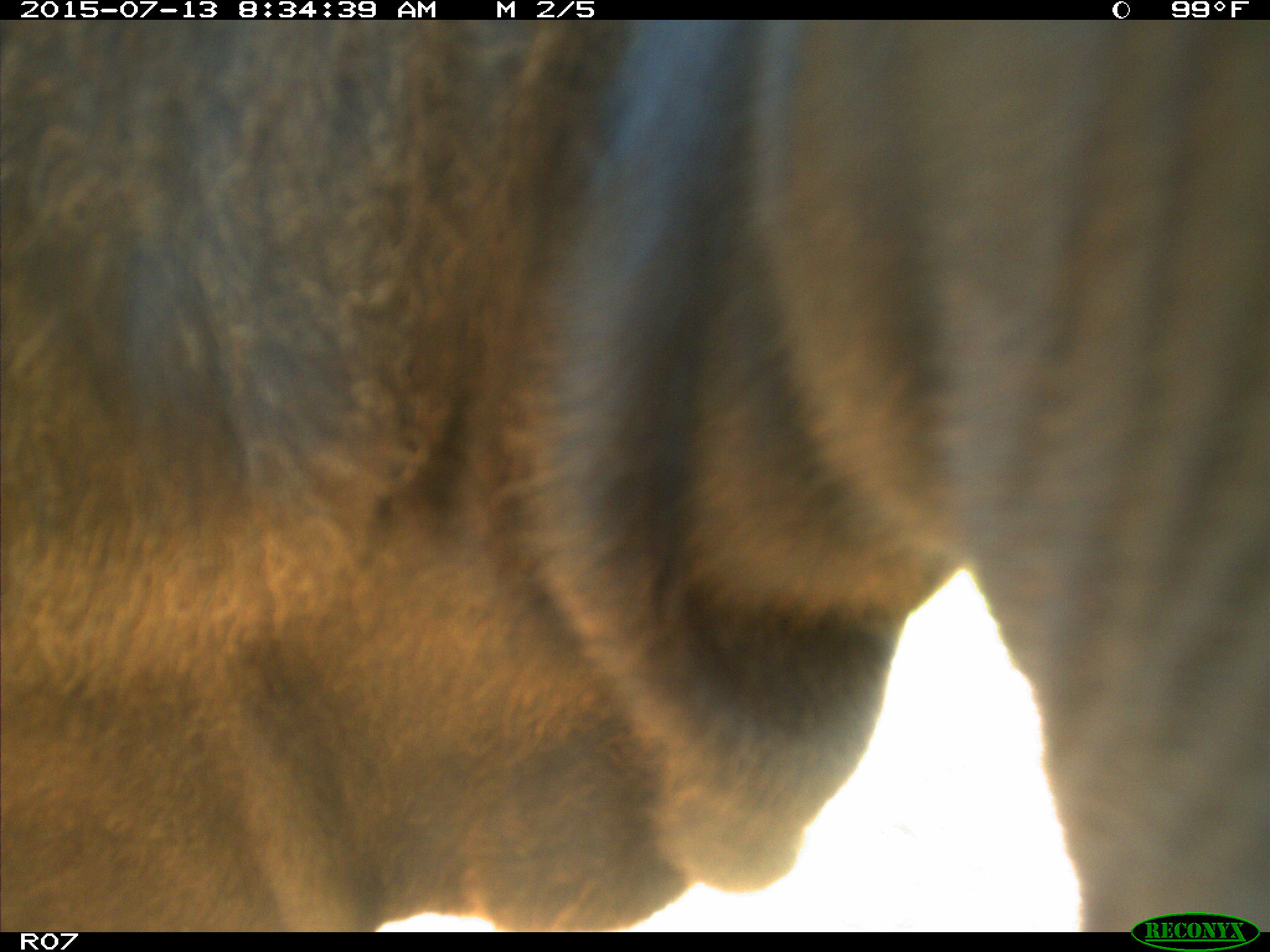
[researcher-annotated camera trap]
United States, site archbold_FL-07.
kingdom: Animalia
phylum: Chordata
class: Mammalia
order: Artiodactyla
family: Bovidae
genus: Bos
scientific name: Bos taurus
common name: domestic cow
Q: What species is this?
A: Bos taurus (domestic cow).